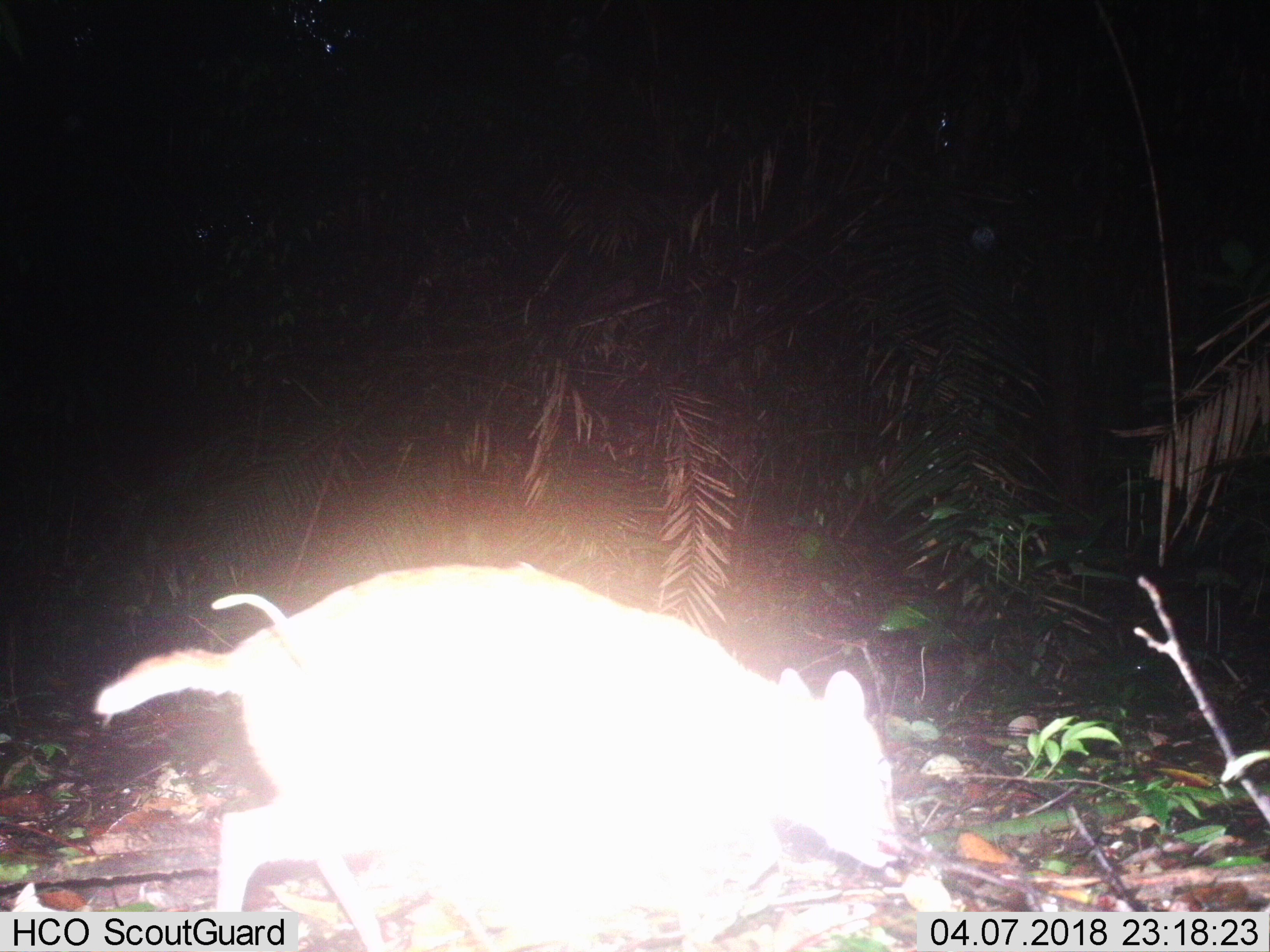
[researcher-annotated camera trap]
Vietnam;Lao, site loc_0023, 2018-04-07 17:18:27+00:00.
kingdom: Animalia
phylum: Chordata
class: Mammalia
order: Artiodactyla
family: Tragulidae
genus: Moschiola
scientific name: Moschiola meminna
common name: chevrotain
Chevrotain (Moschiola meminna). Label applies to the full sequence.